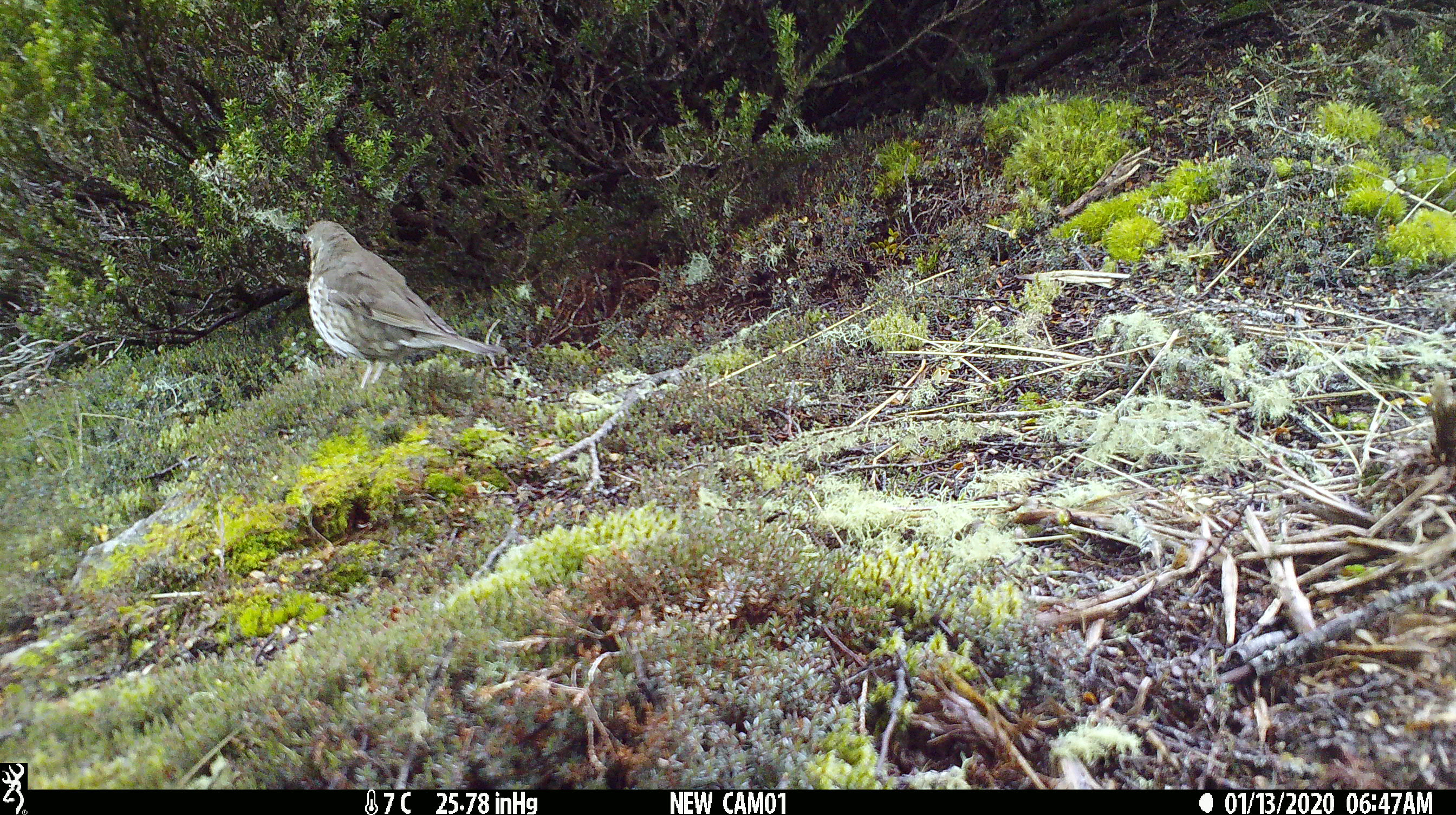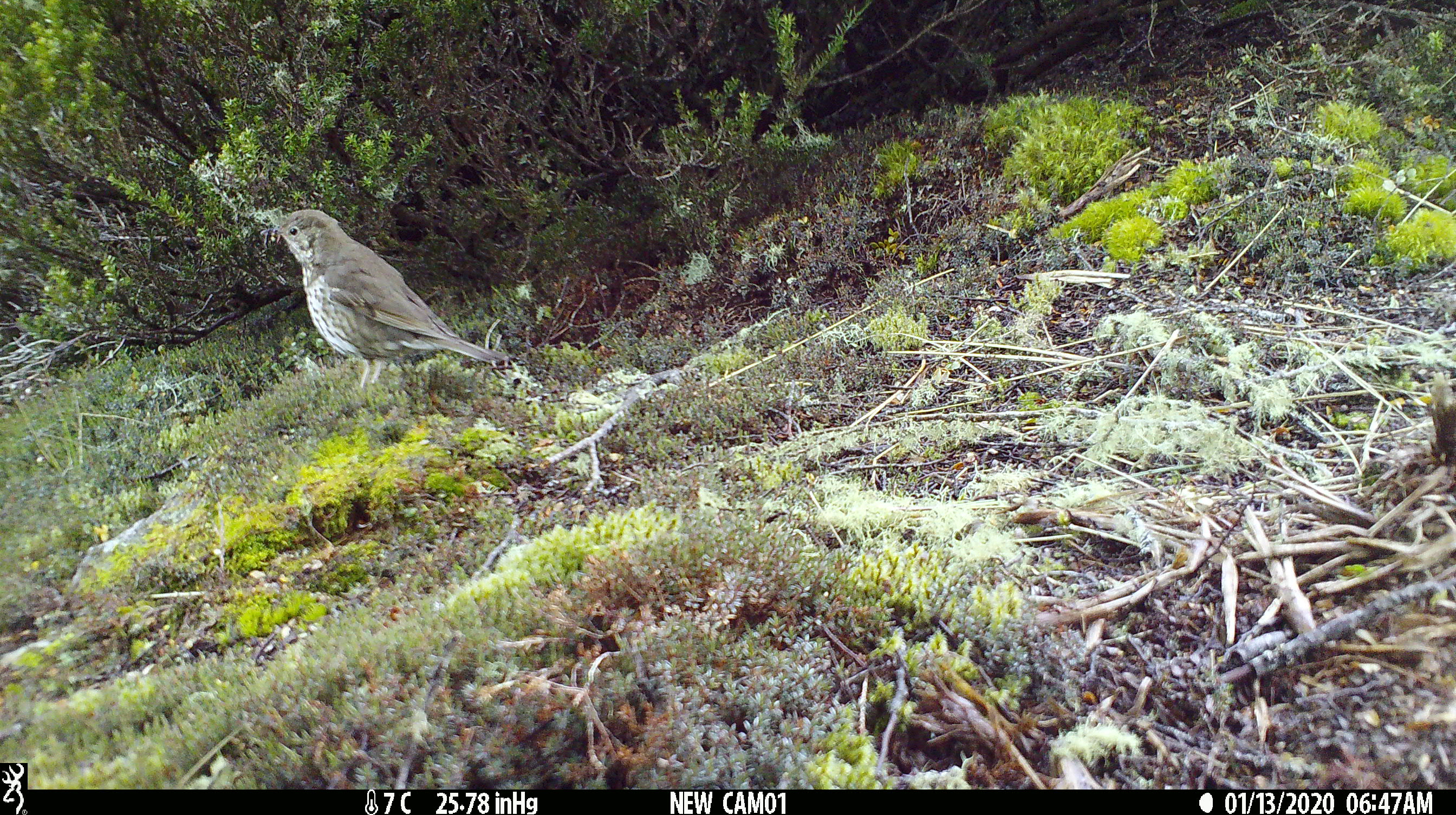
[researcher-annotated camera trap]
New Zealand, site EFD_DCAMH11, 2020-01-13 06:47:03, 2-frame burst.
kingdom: Animalia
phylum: Chordata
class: Aves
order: Passeriformes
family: Turdidae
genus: Turdus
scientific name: Turdus philomelos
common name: song thrush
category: thrush